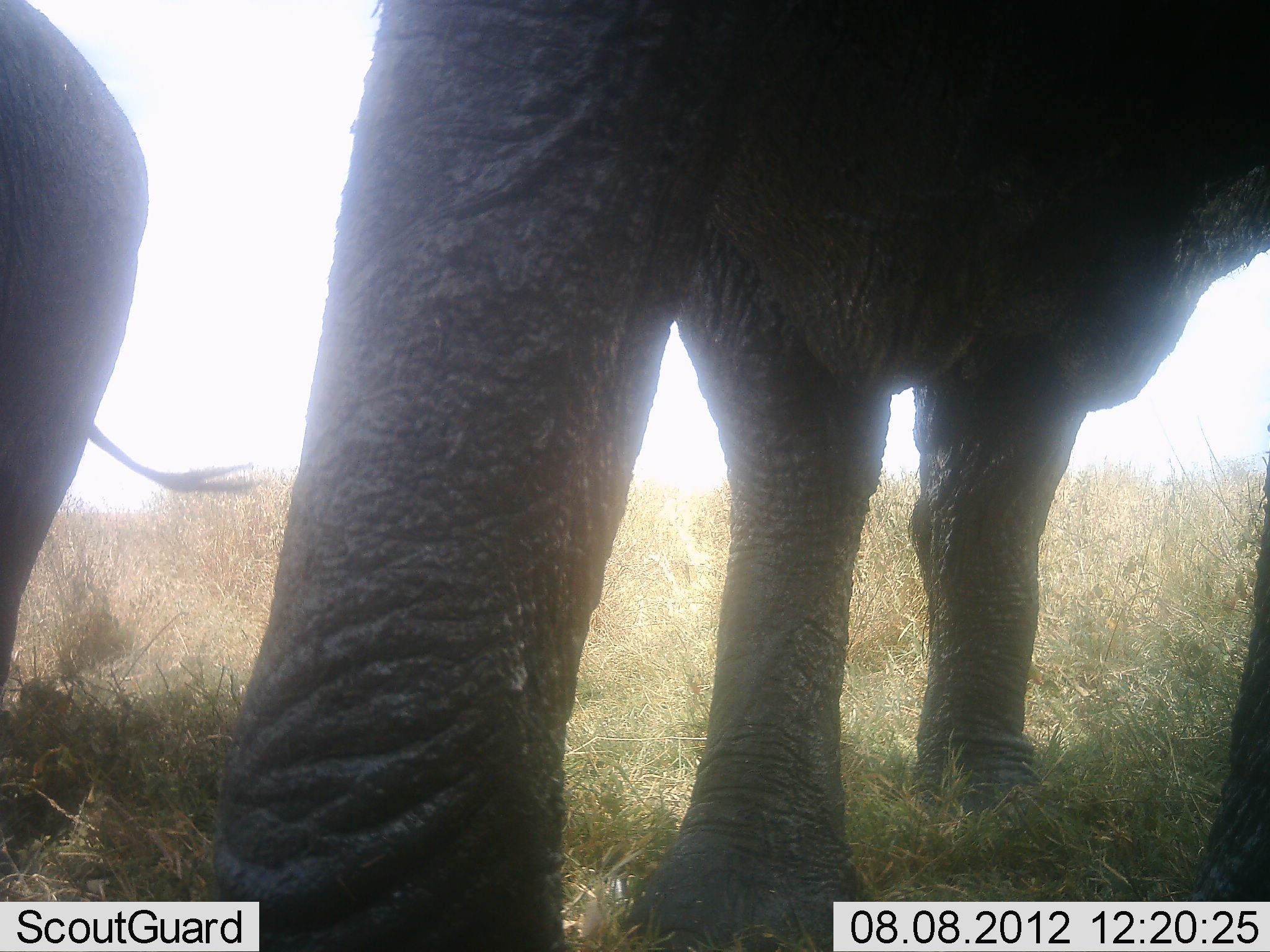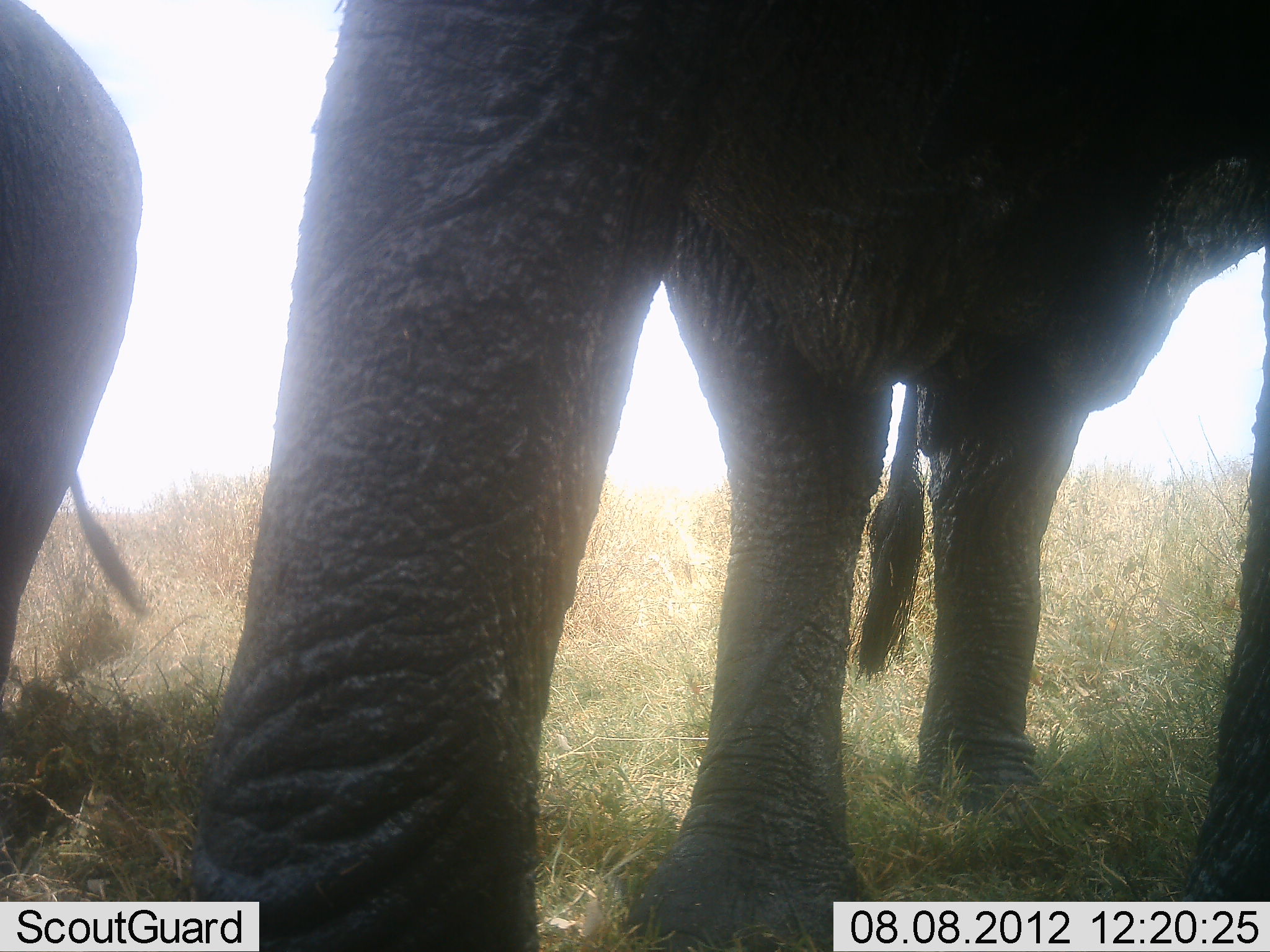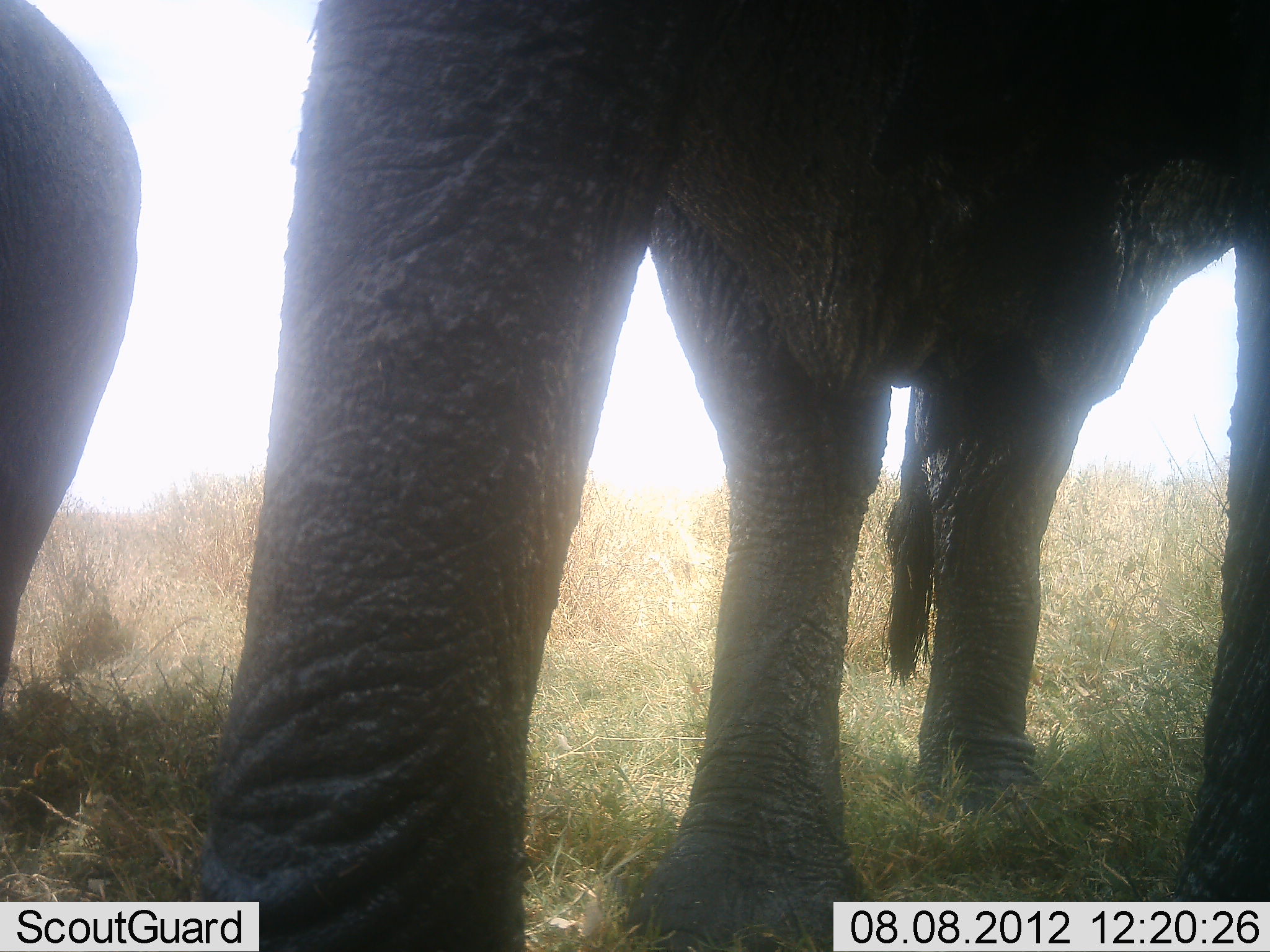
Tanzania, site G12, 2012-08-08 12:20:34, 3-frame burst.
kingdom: Animalia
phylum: Chordata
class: Mammalia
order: Proboscidea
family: Elephantidae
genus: Loxodonta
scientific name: Loxodonta africana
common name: african bush elephant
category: elephant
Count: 2.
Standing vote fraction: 90%.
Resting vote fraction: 0%.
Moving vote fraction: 0%.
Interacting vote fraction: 0%.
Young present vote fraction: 0%.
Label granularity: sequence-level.